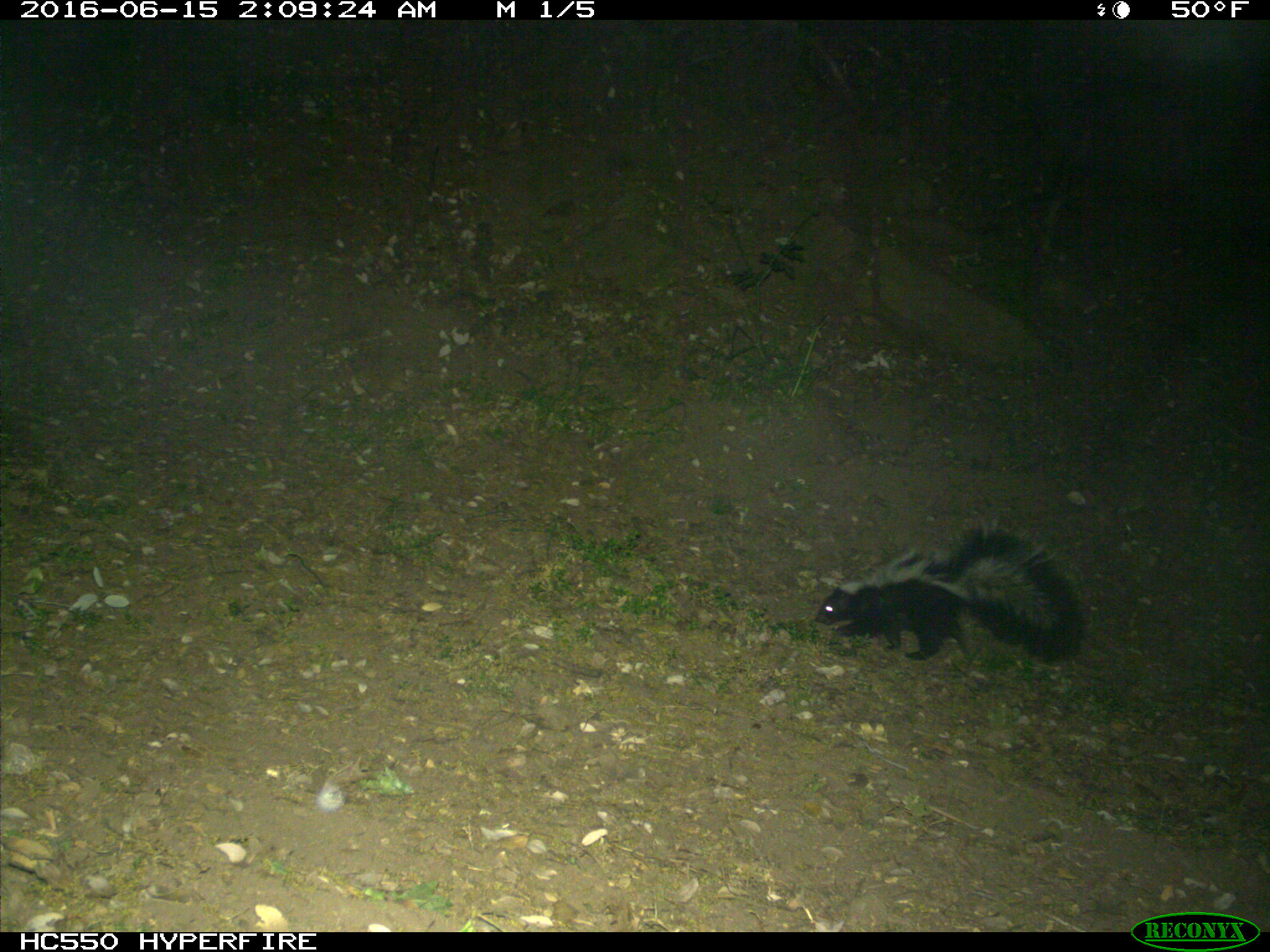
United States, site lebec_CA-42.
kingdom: Animalia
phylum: Chordata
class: Mammalia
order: Carnivora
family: Mephitidae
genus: Mephitis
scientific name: Mephitis mephitis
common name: striped skunk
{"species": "Mephitis mephitis (striped skunk)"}